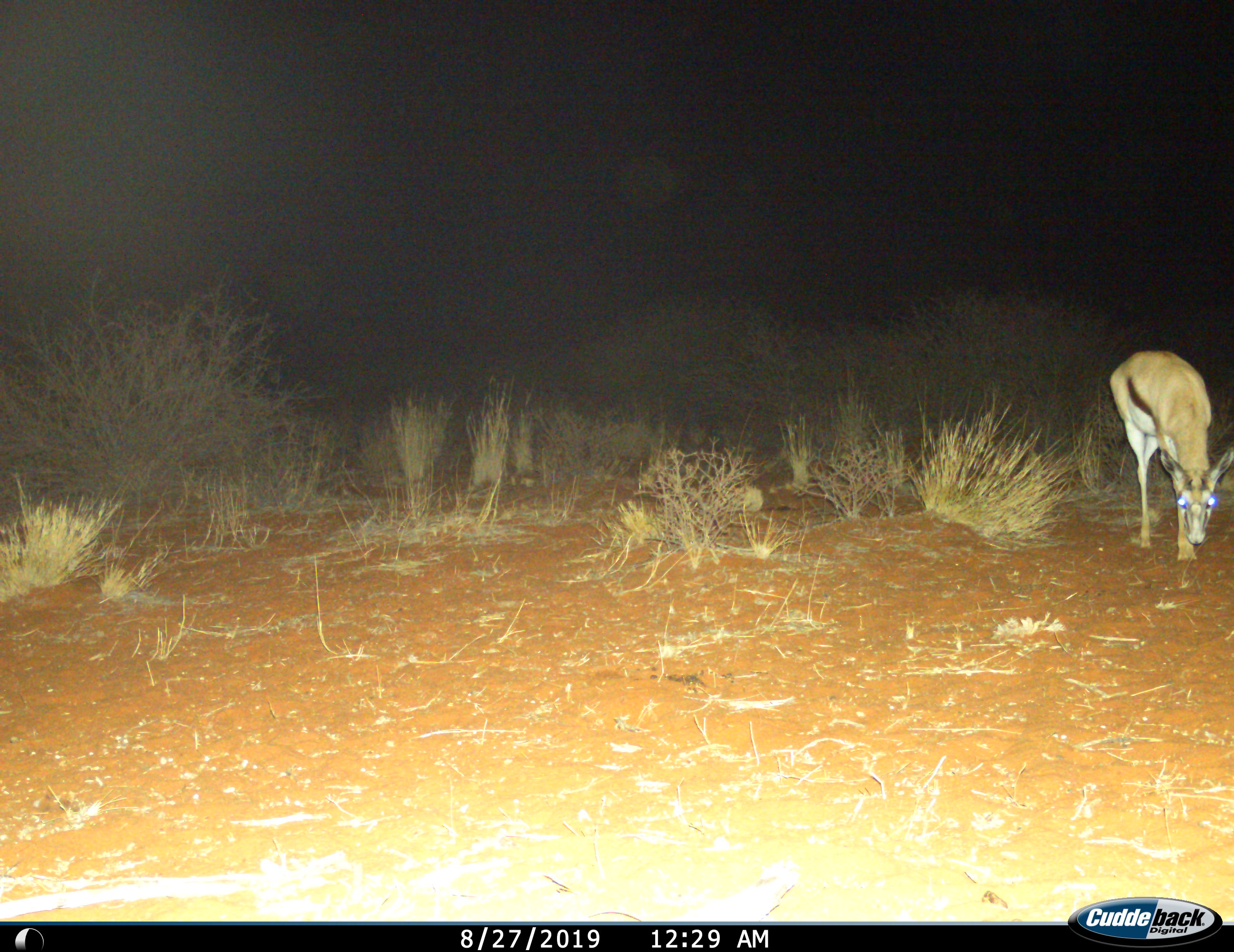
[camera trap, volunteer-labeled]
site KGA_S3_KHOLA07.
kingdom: Animalia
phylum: Chordata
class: Mammalia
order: Artiodactyla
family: Bovidae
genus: Antidorcas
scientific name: Antidorcas marsupialis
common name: springbok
Springbok (Antidorcas marsupialis), count 1. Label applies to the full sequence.